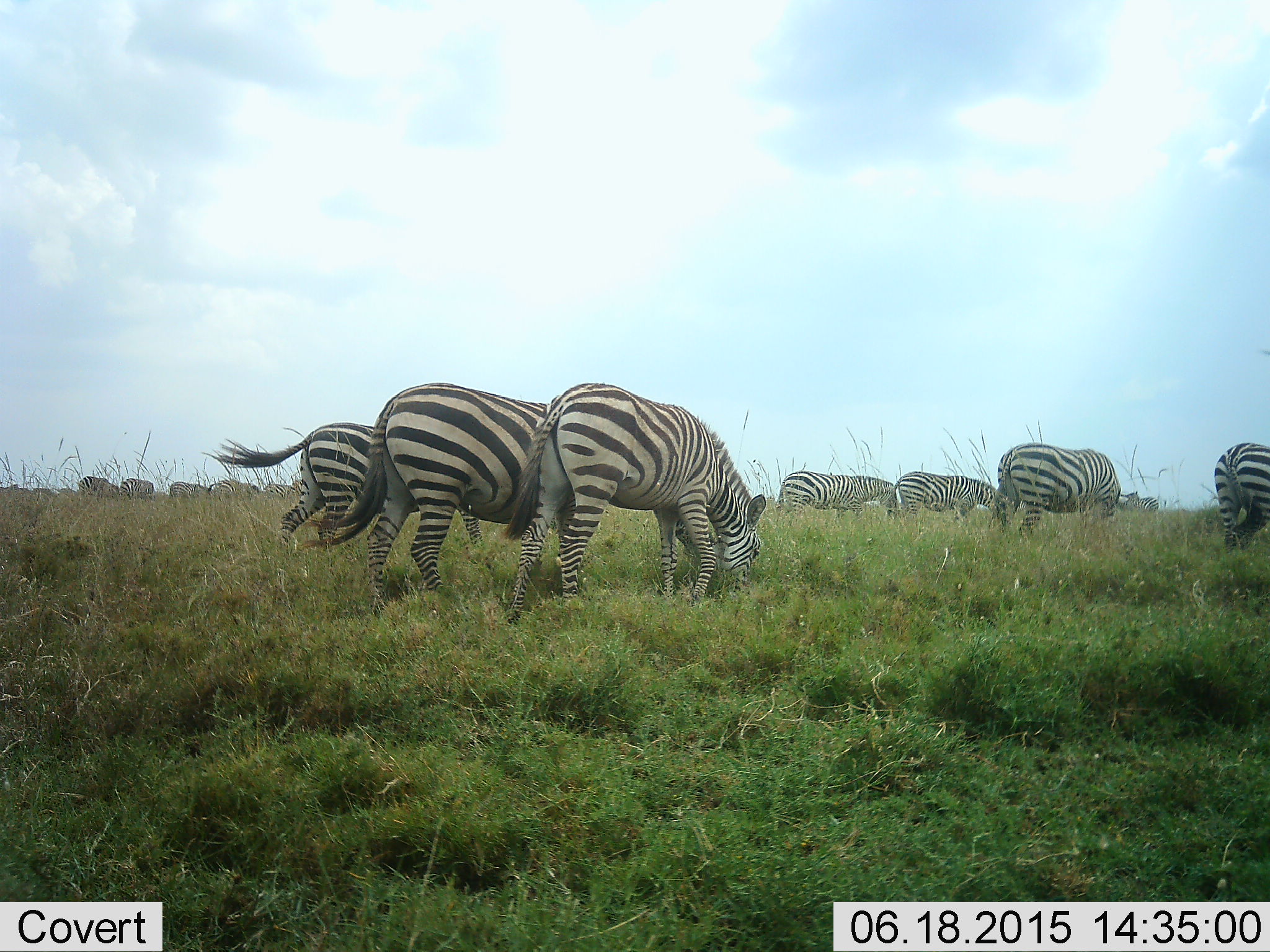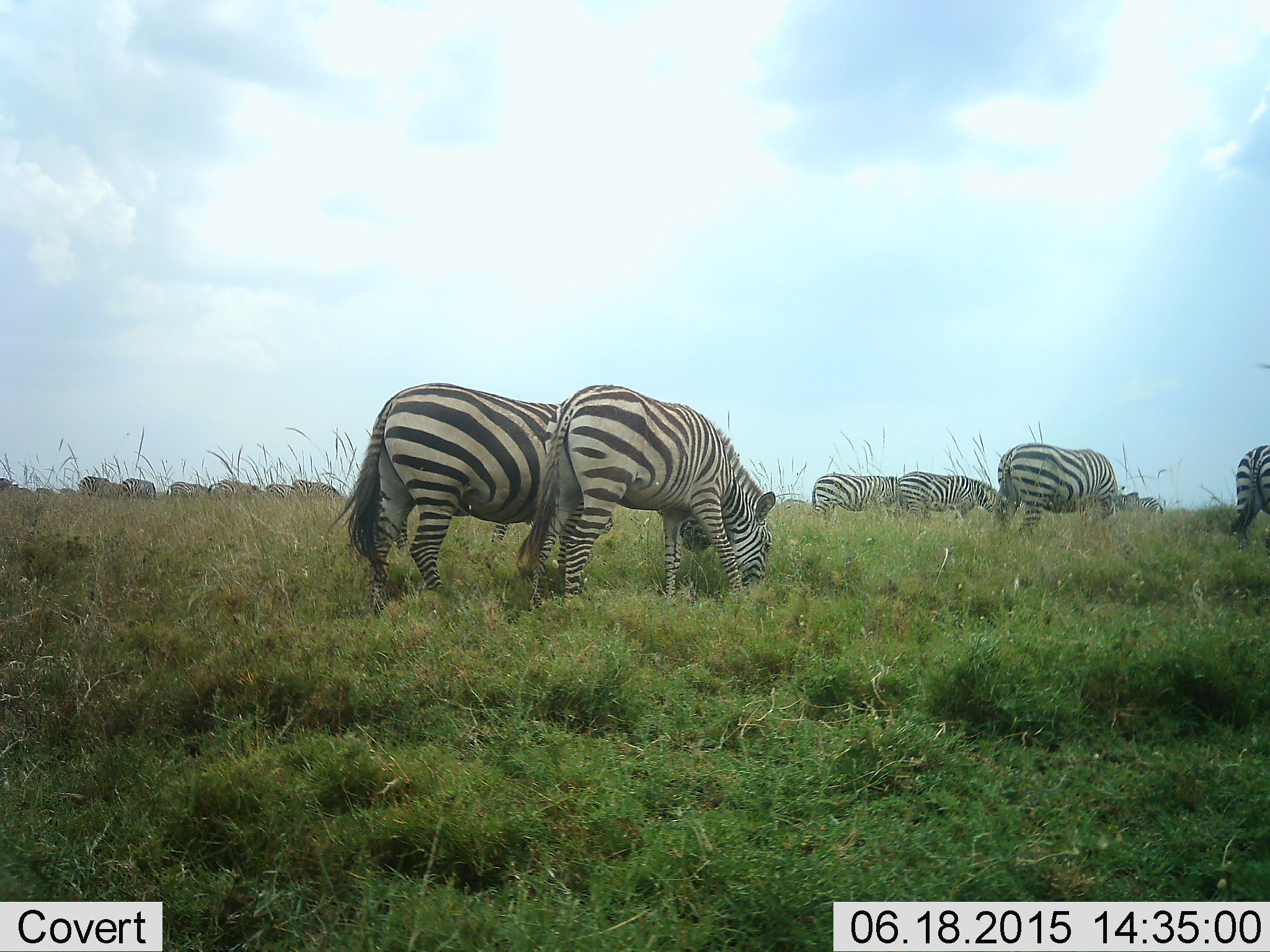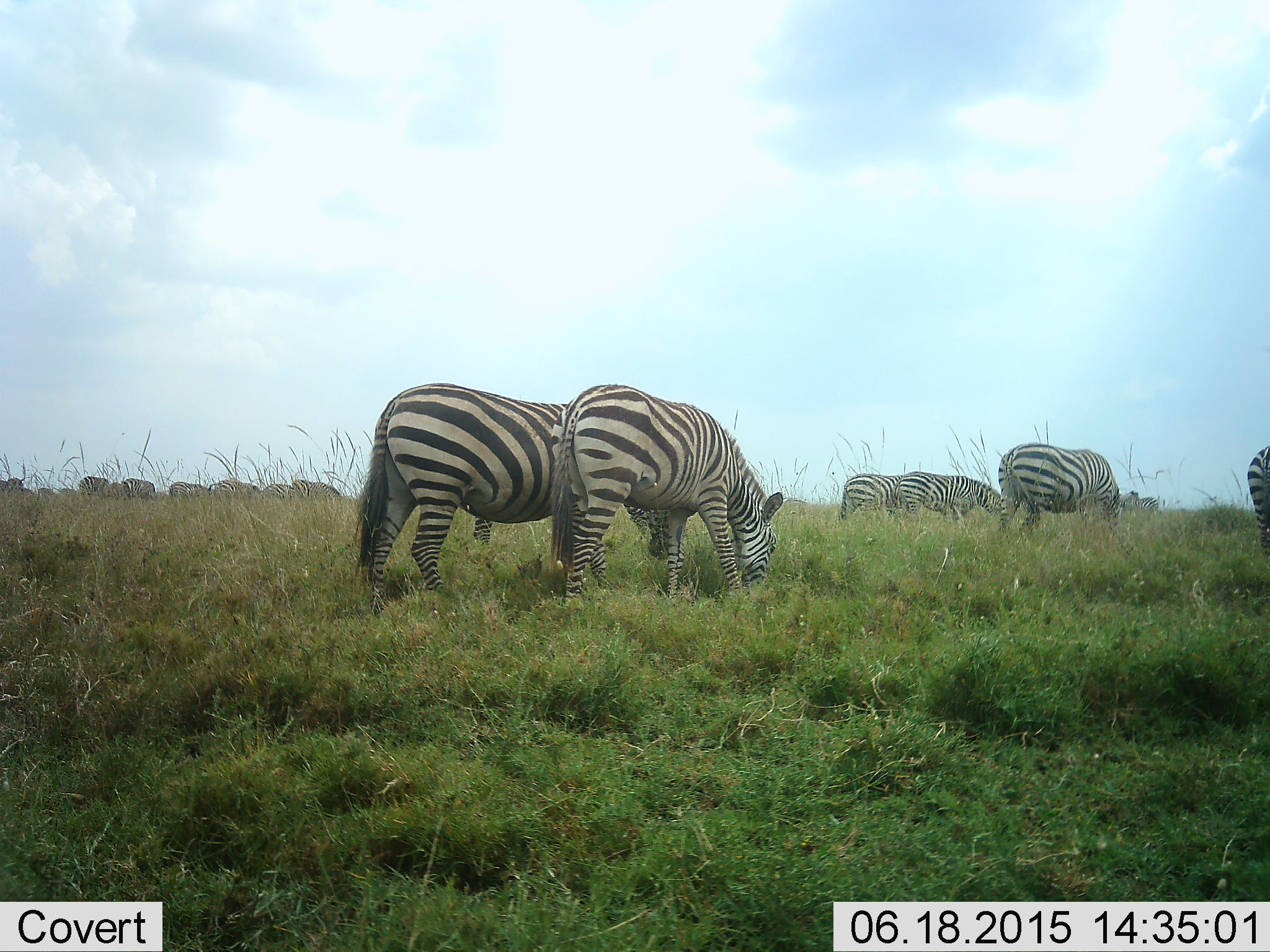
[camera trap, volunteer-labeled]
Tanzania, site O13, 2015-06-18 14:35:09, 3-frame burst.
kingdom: Animalia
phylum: Chordata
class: Mammalia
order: Perissodactyla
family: Equidae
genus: Equus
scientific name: Equus quagga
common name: plains zebra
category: zebra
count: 11-50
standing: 10%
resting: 0%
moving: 0%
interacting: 0%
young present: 0%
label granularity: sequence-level